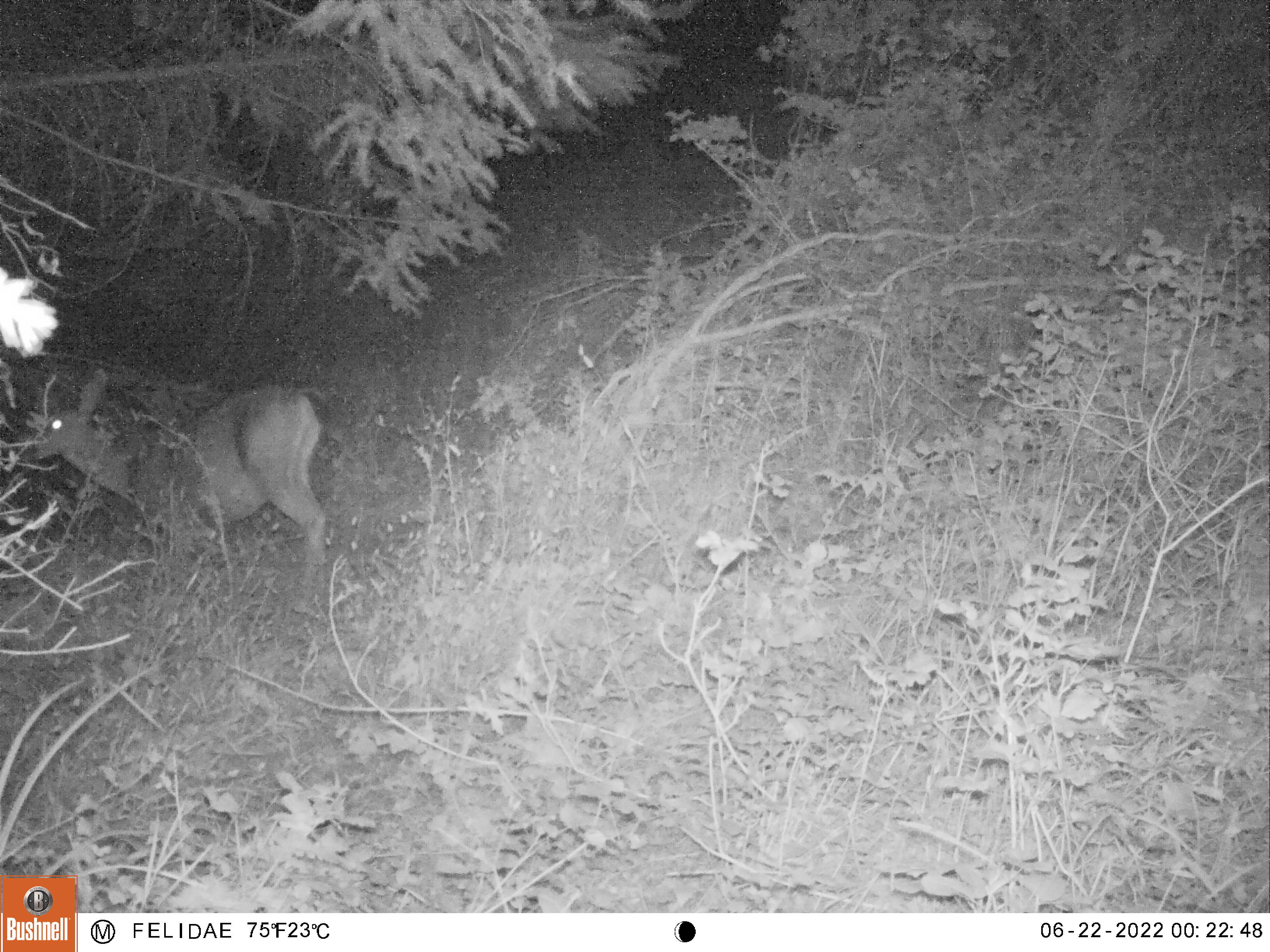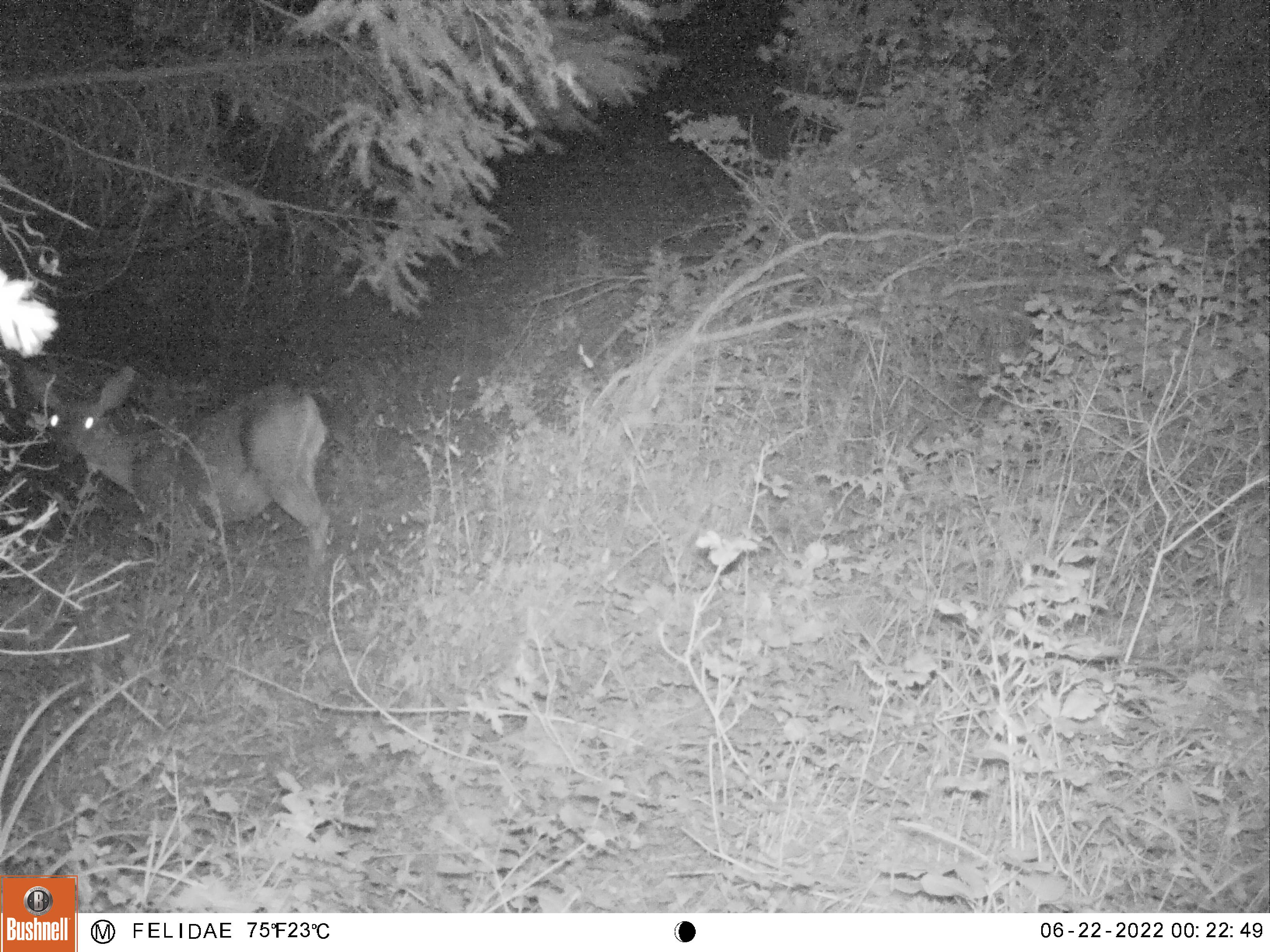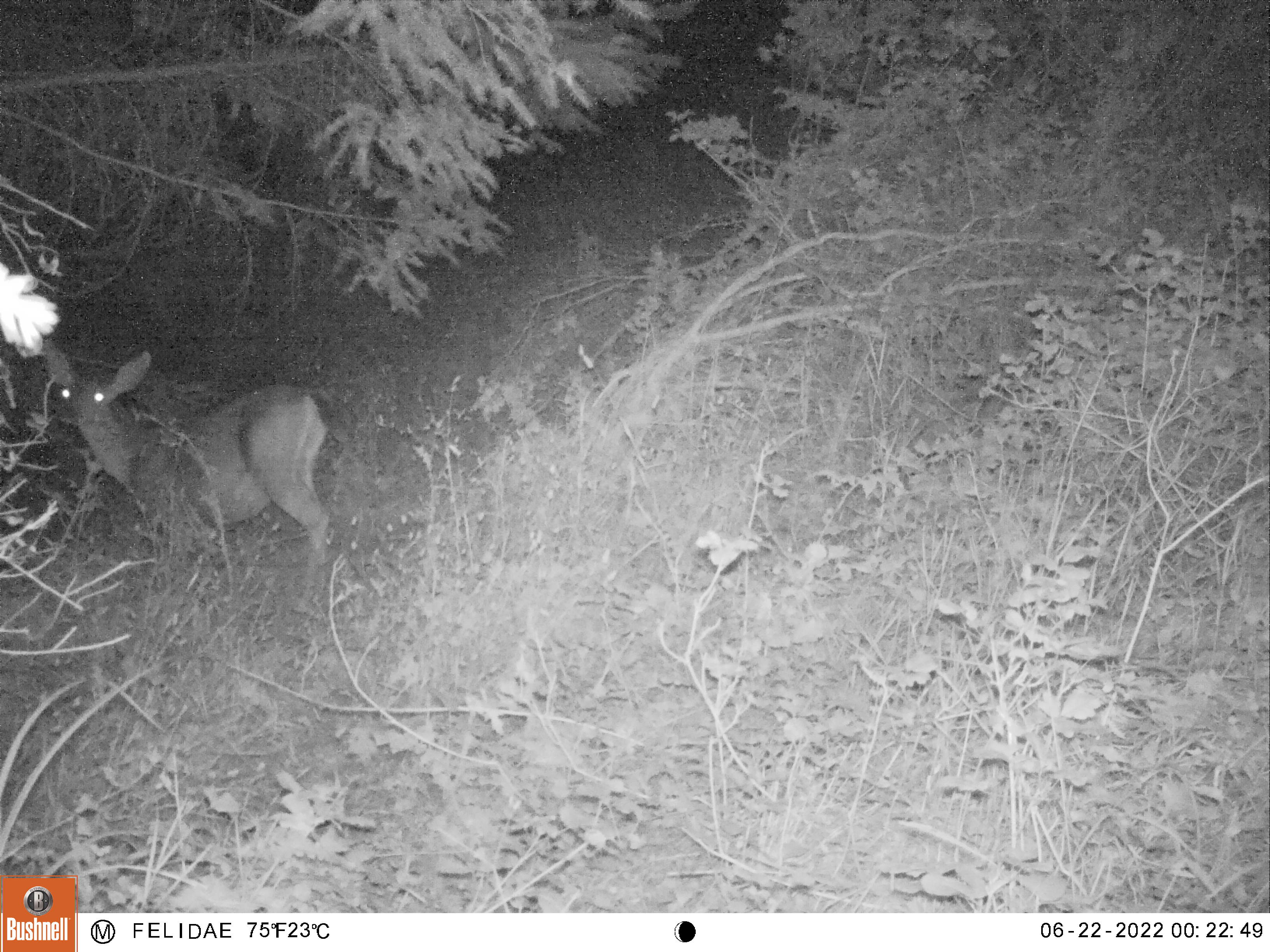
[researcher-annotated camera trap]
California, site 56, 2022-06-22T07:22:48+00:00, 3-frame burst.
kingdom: Animalia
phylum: Chordata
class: Mammalia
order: Artiodactyla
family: Cervidae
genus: Odocoileus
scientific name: Odocoileus hemionus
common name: mule deer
Mule deer (Odocoileus hemionus).